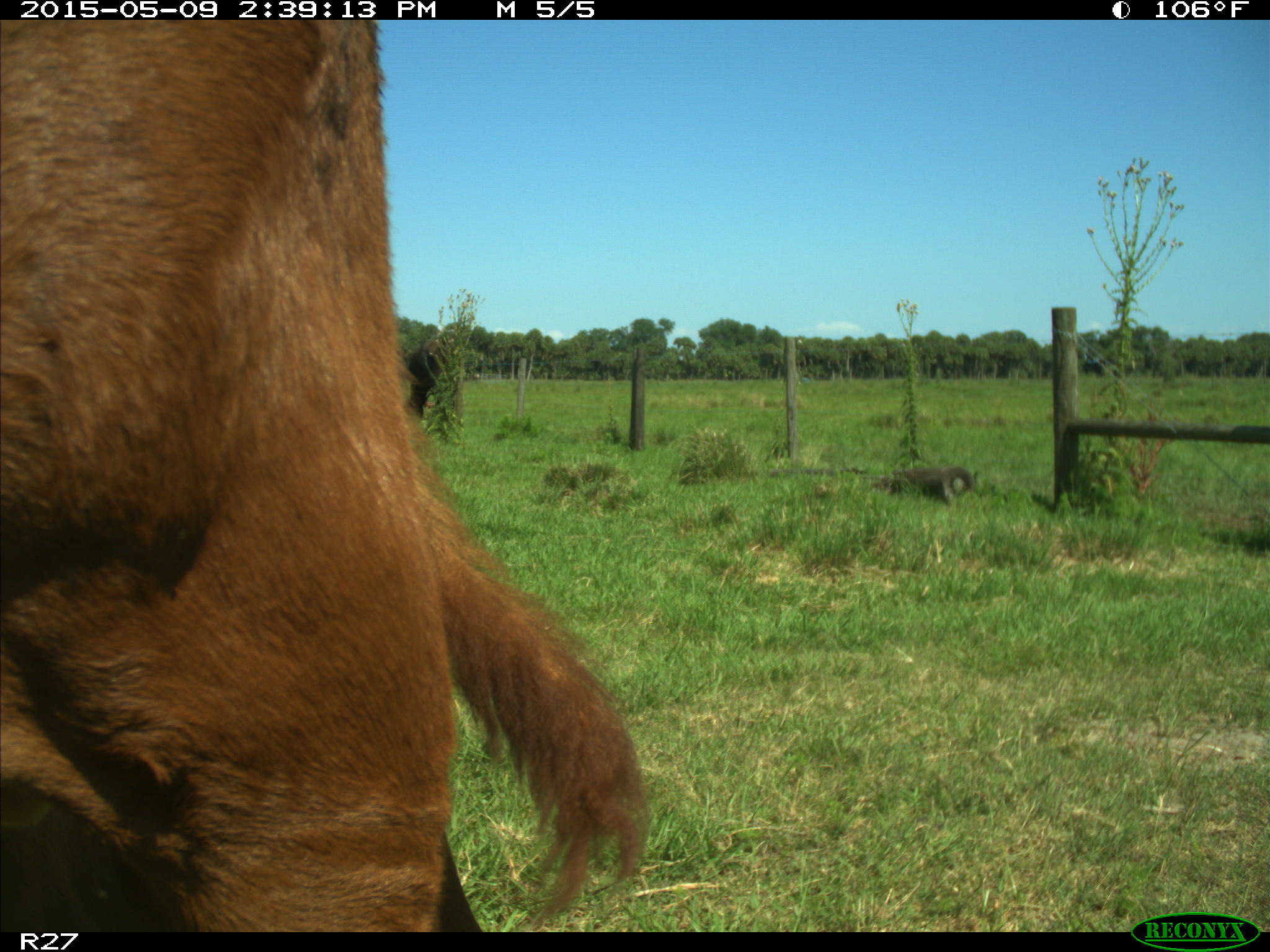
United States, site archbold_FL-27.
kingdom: Animalia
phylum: Chordata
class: Mammalia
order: Artiodactyla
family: Bovidae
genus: Bos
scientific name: Bos taurus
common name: domestic cow